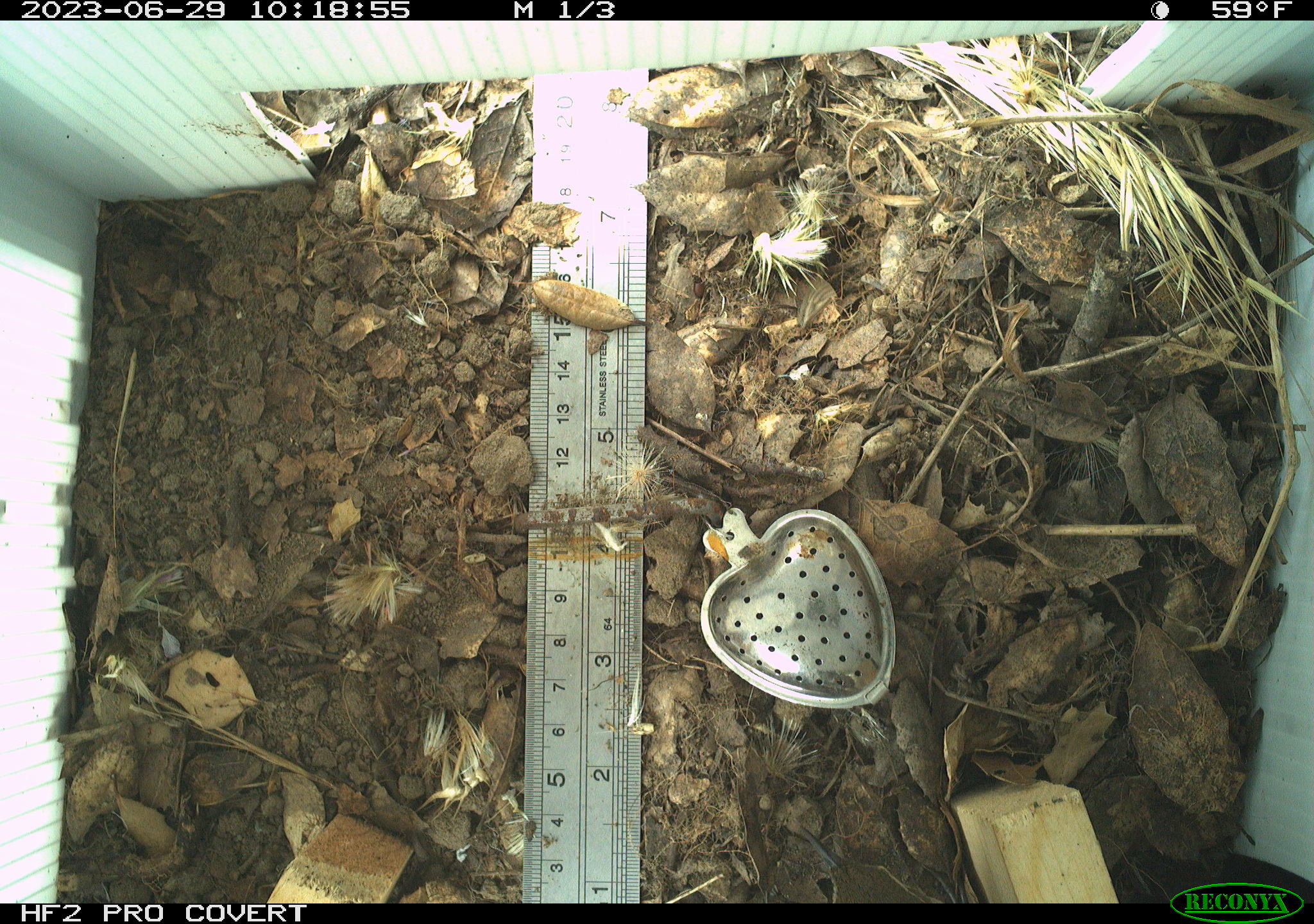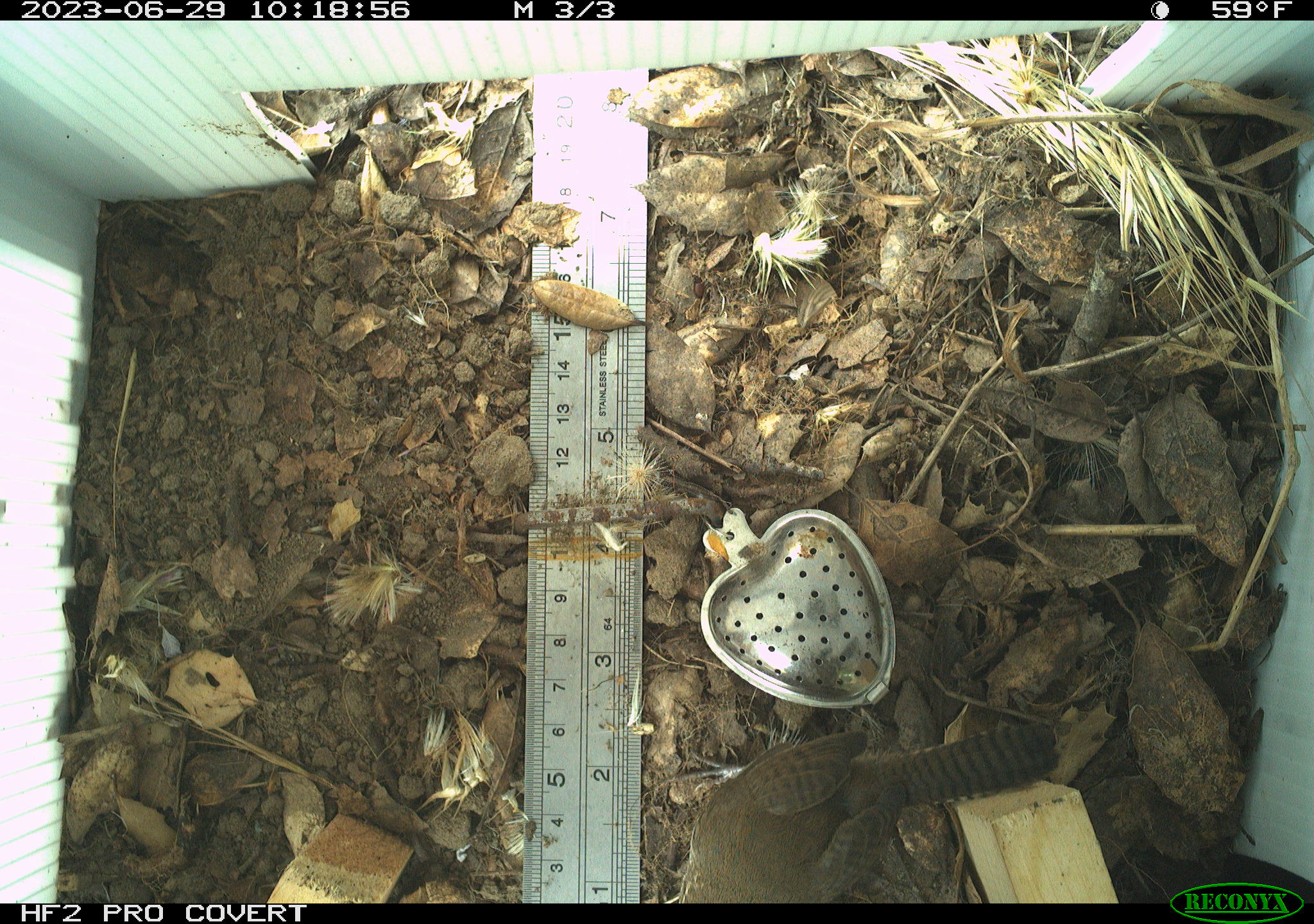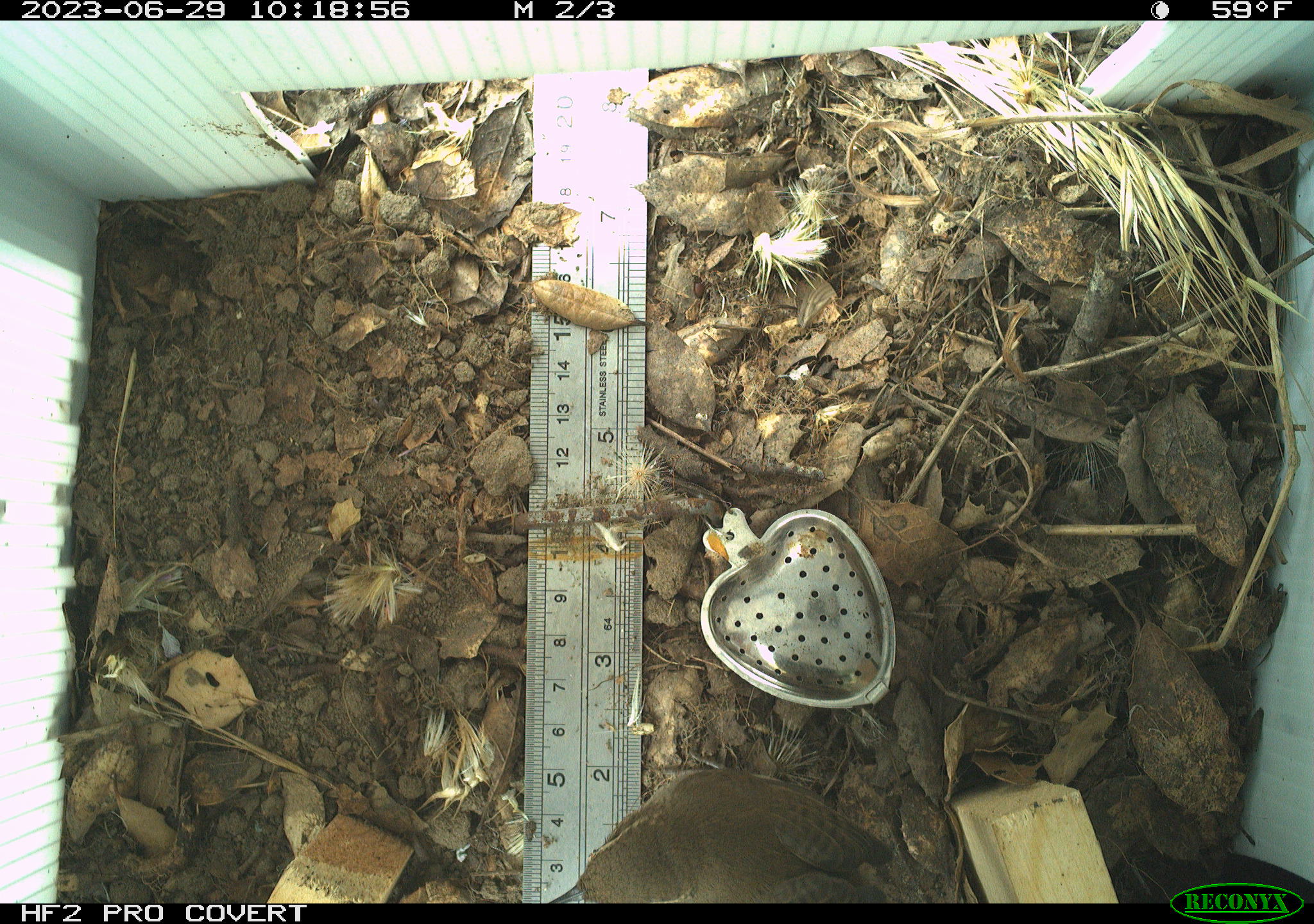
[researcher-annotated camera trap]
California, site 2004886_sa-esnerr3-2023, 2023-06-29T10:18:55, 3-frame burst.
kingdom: Animalia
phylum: Chordata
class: Aves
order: Passeriformes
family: Troglodytidae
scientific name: Troglodytidae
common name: wren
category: troglodytidae family